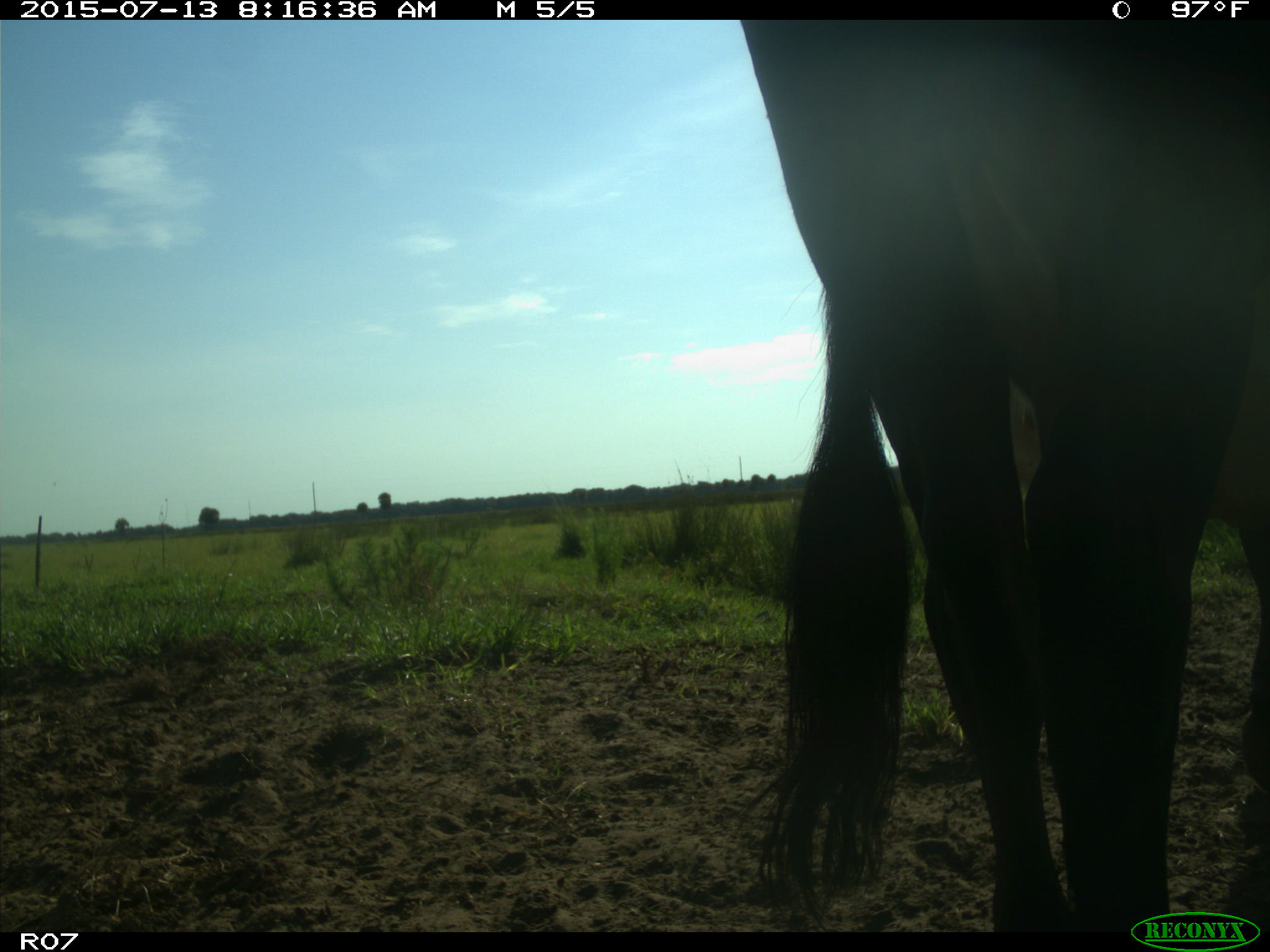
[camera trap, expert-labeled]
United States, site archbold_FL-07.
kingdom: Animalia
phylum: Chordata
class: Mammalia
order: Artiodactyla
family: Bovidae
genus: Bos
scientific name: Bos taurus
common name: domestic cow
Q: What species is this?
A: Bos taurus (domestic cow).